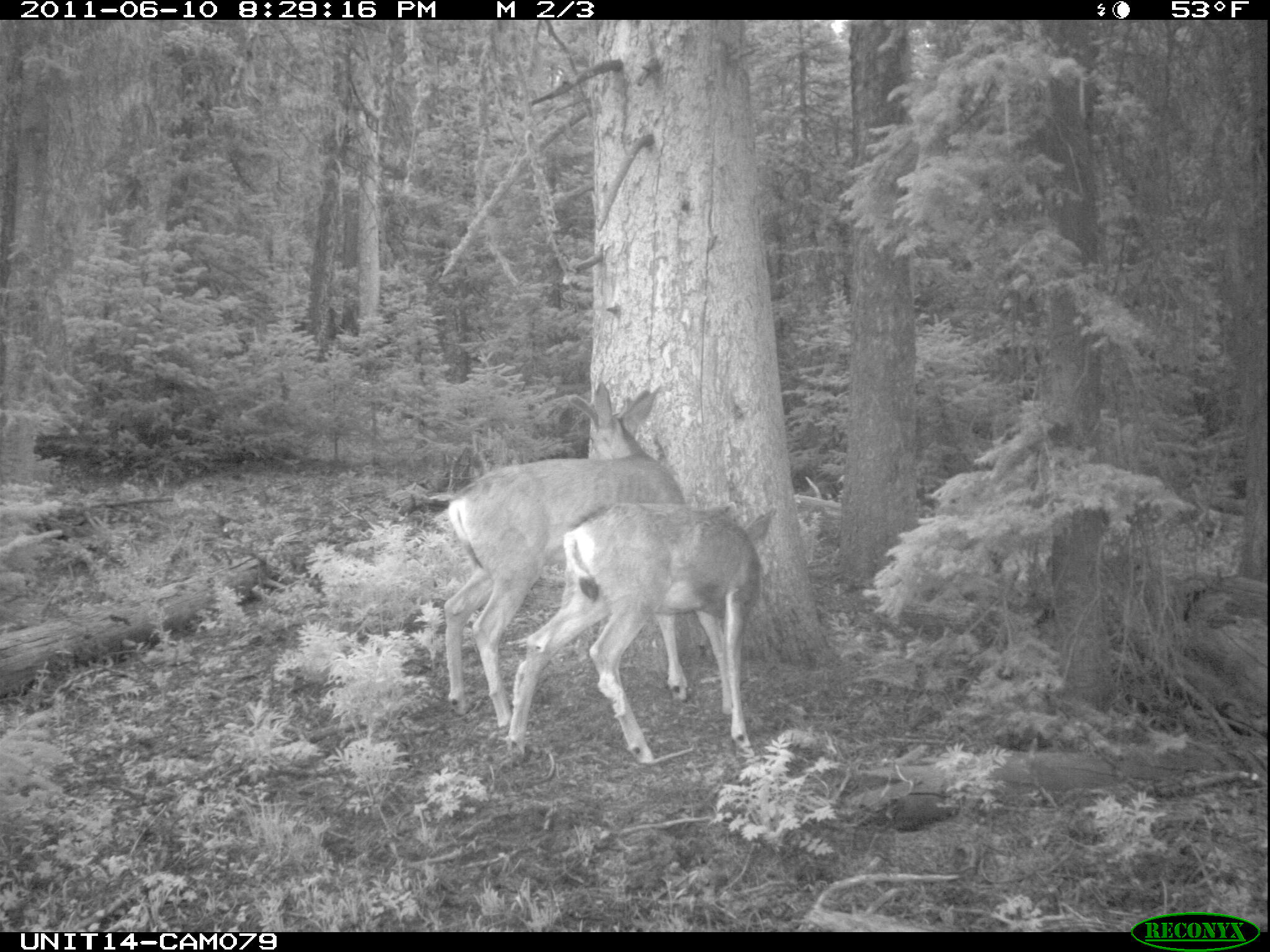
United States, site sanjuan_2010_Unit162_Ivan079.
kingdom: Animalia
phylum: Chordata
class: Mammalia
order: Artiodactyla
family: Cervidae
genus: Odocoileus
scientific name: Odocoileus hemionus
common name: mule deer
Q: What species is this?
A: Odocoileus hemionus (mule deer).